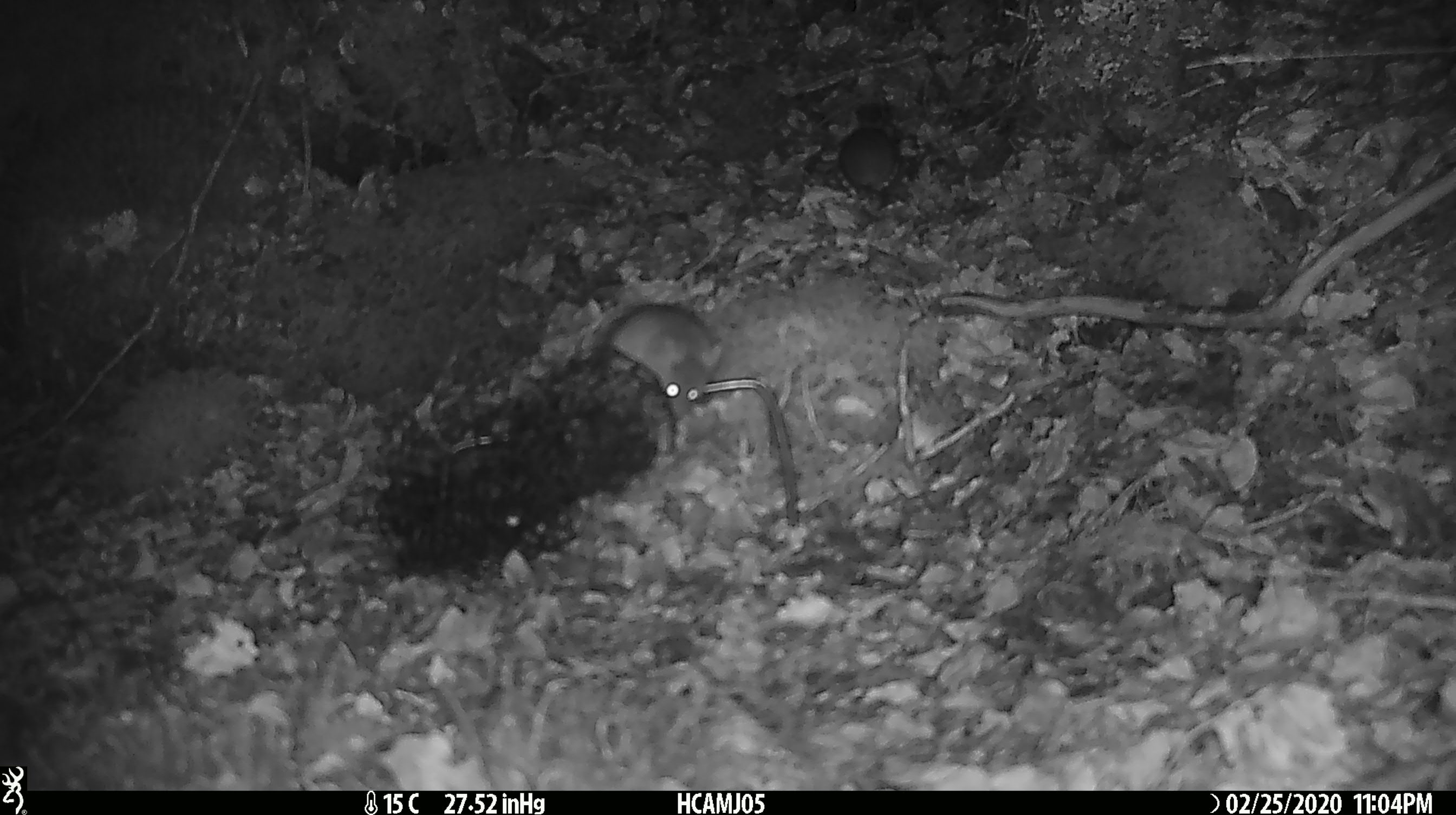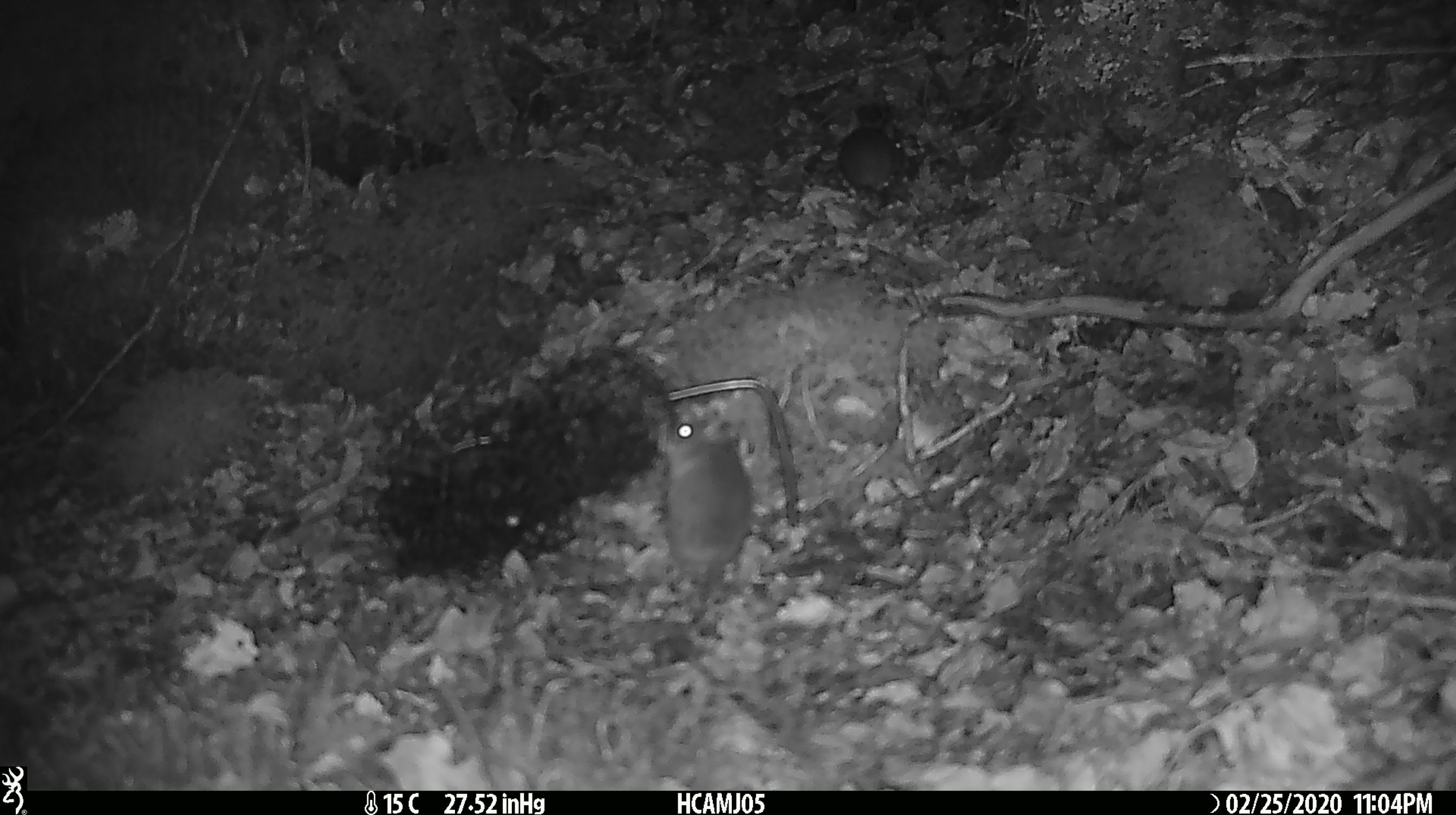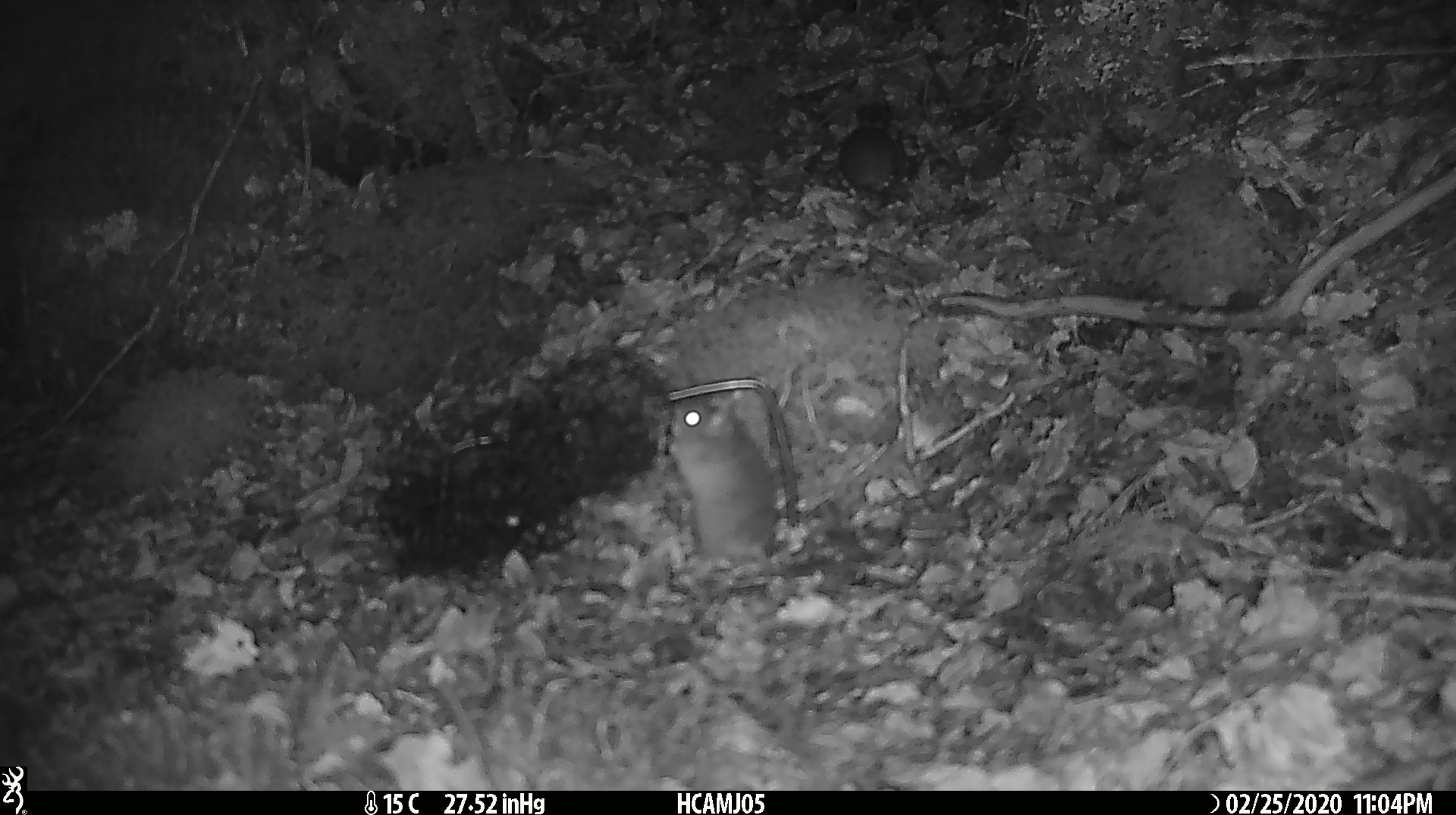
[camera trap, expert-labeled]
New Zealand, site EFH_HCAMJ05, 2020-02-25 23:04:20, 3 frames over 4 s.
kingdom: Animalia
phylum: Chordata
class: Mammalia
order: Rodentia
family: Muridae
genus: Mus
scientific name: Mus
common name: mouse